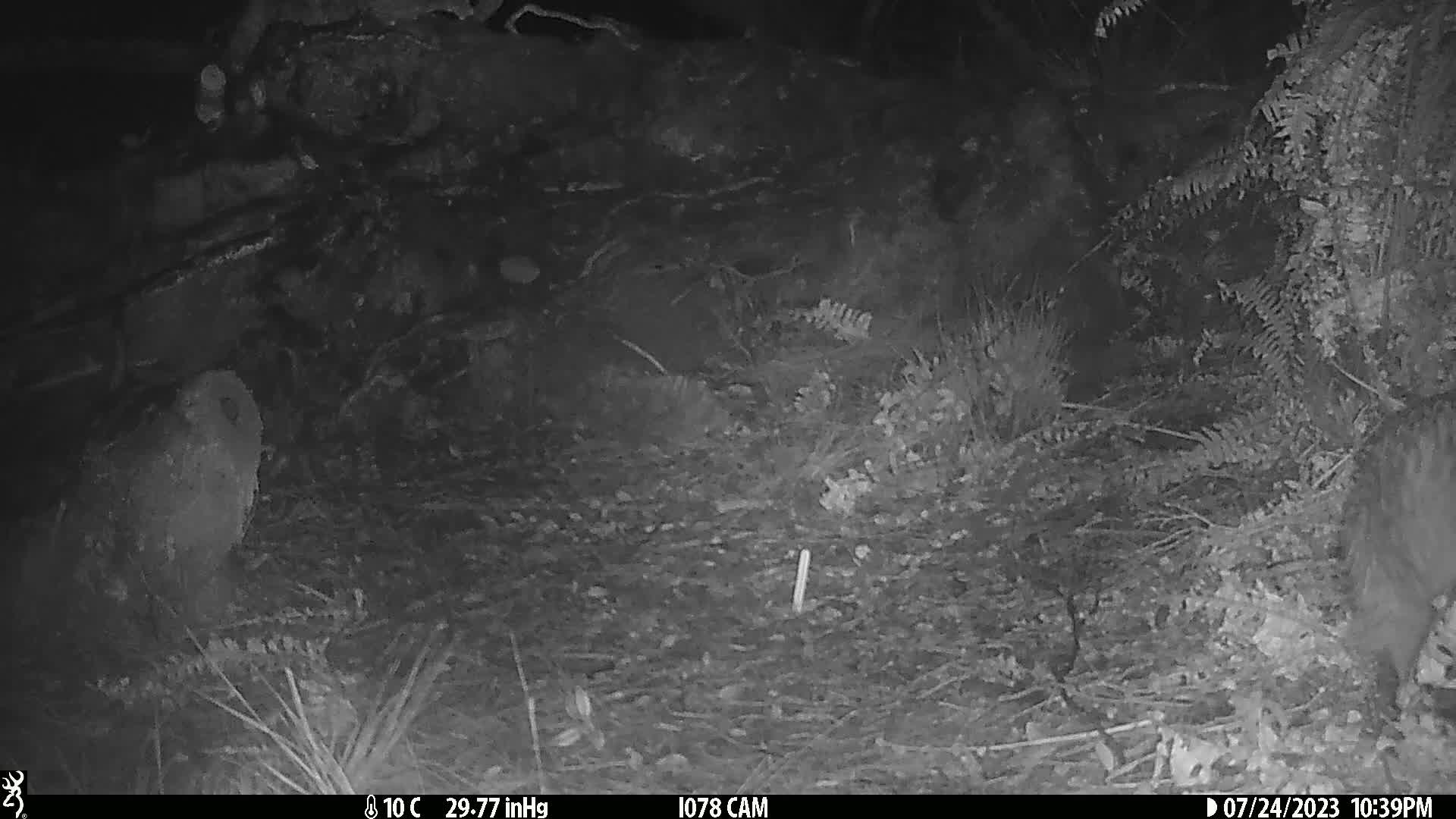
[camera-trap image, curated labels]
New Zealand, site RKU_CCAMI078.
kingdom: Animalia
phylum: Chordata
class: Aves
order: Apterygiformes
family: Apterygidae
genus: Apteryx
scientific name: Apteryx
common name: kiwi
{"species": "kiwi (Apteryx)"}